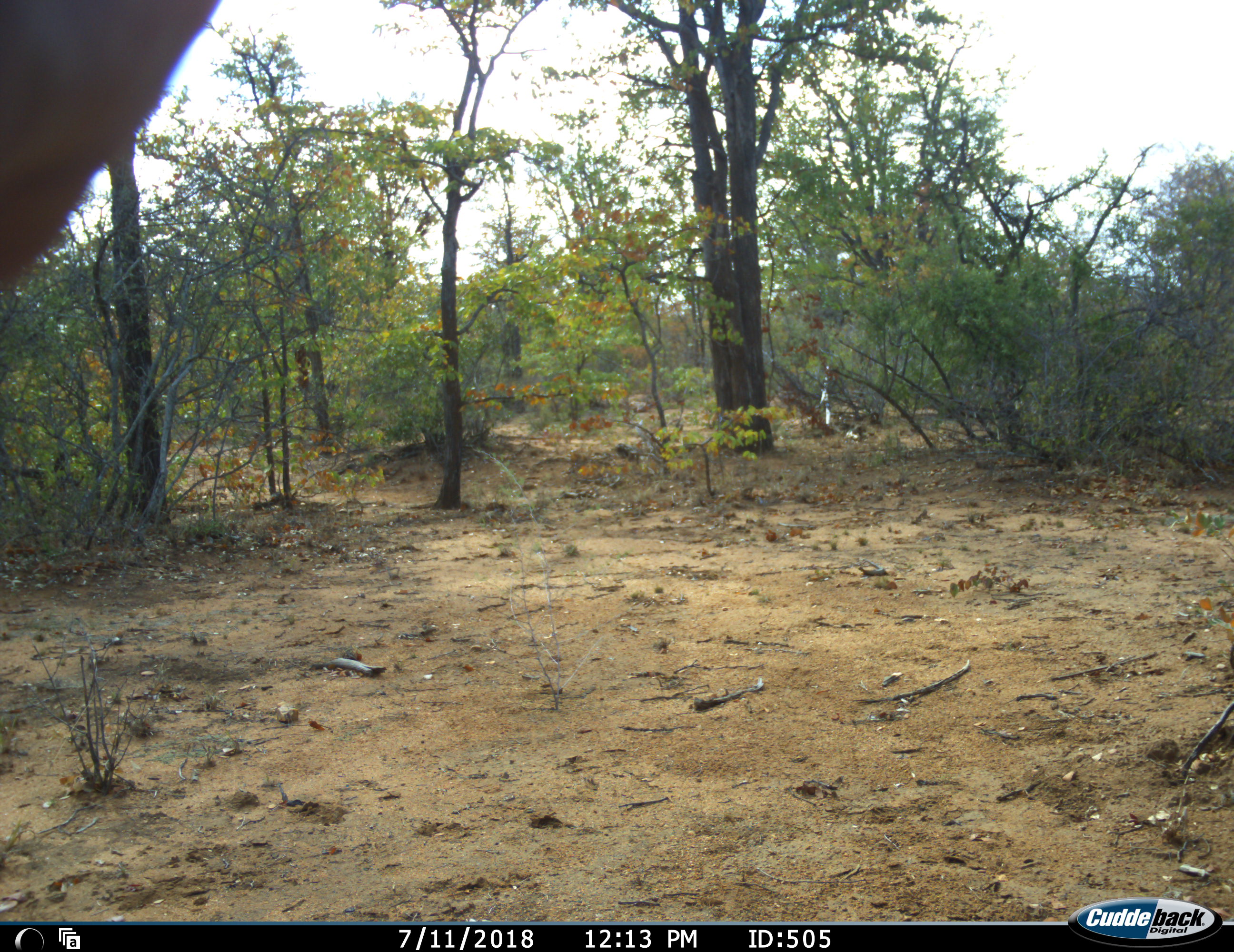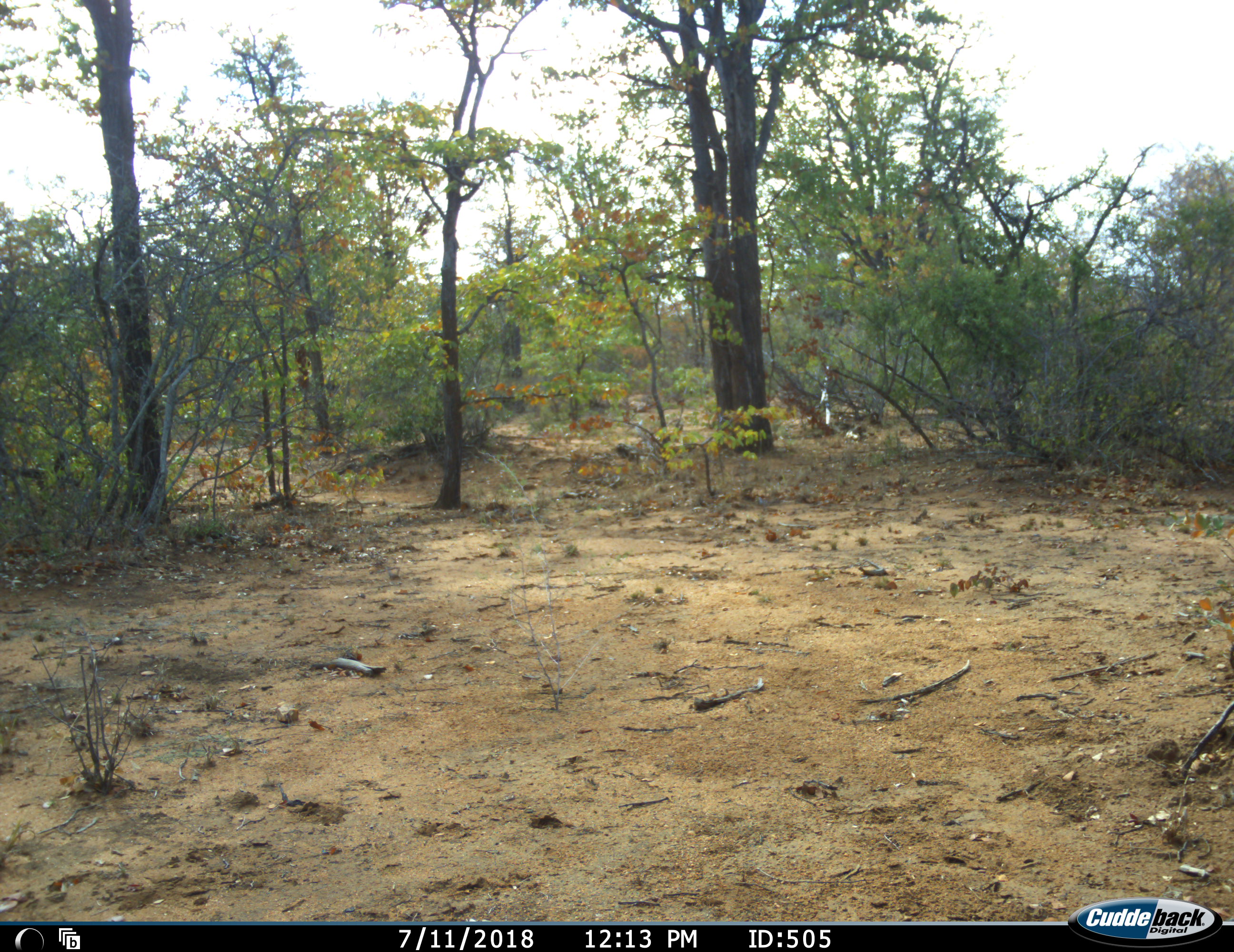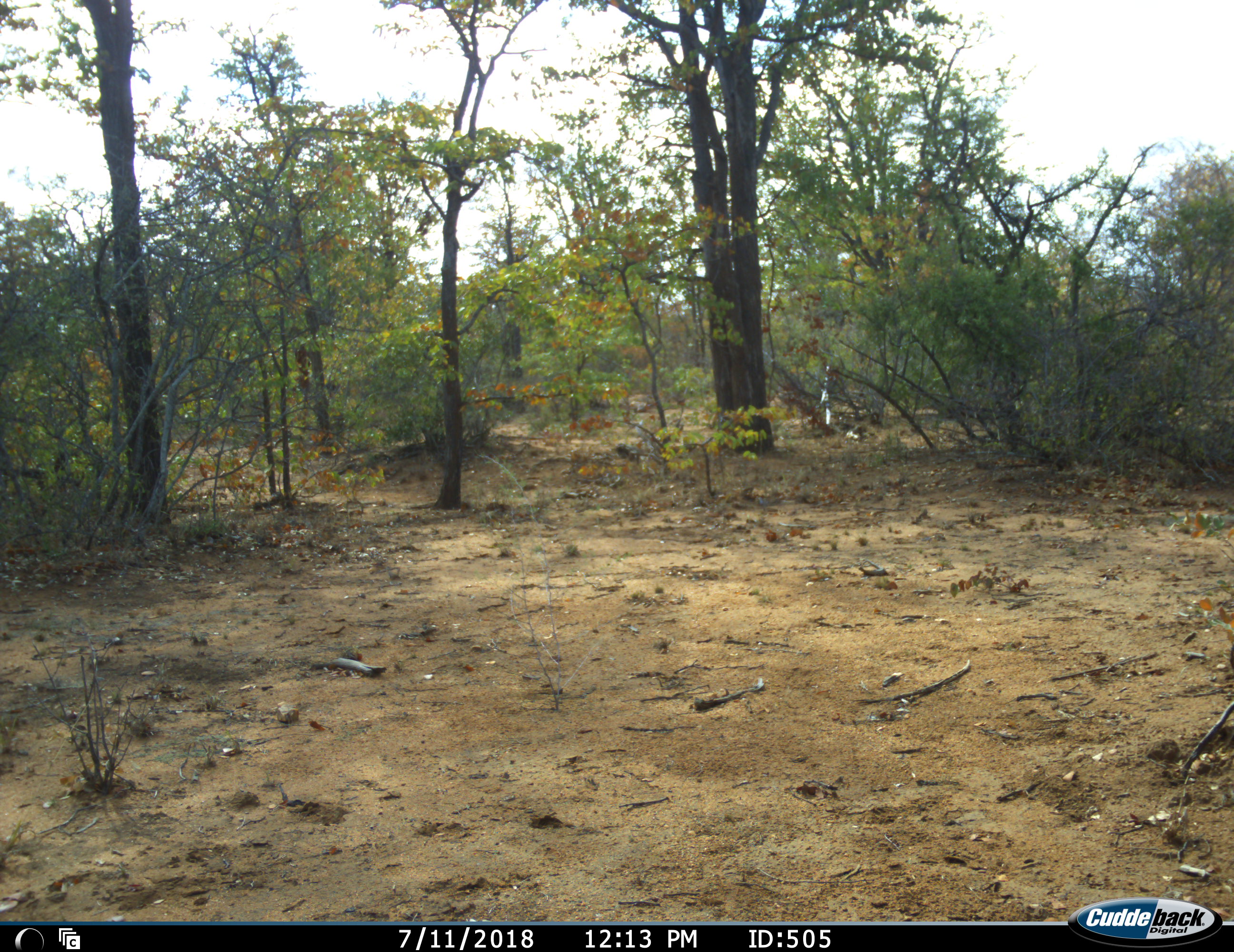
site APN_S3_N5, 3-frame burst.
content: unidentified animal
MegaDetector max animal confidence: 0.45